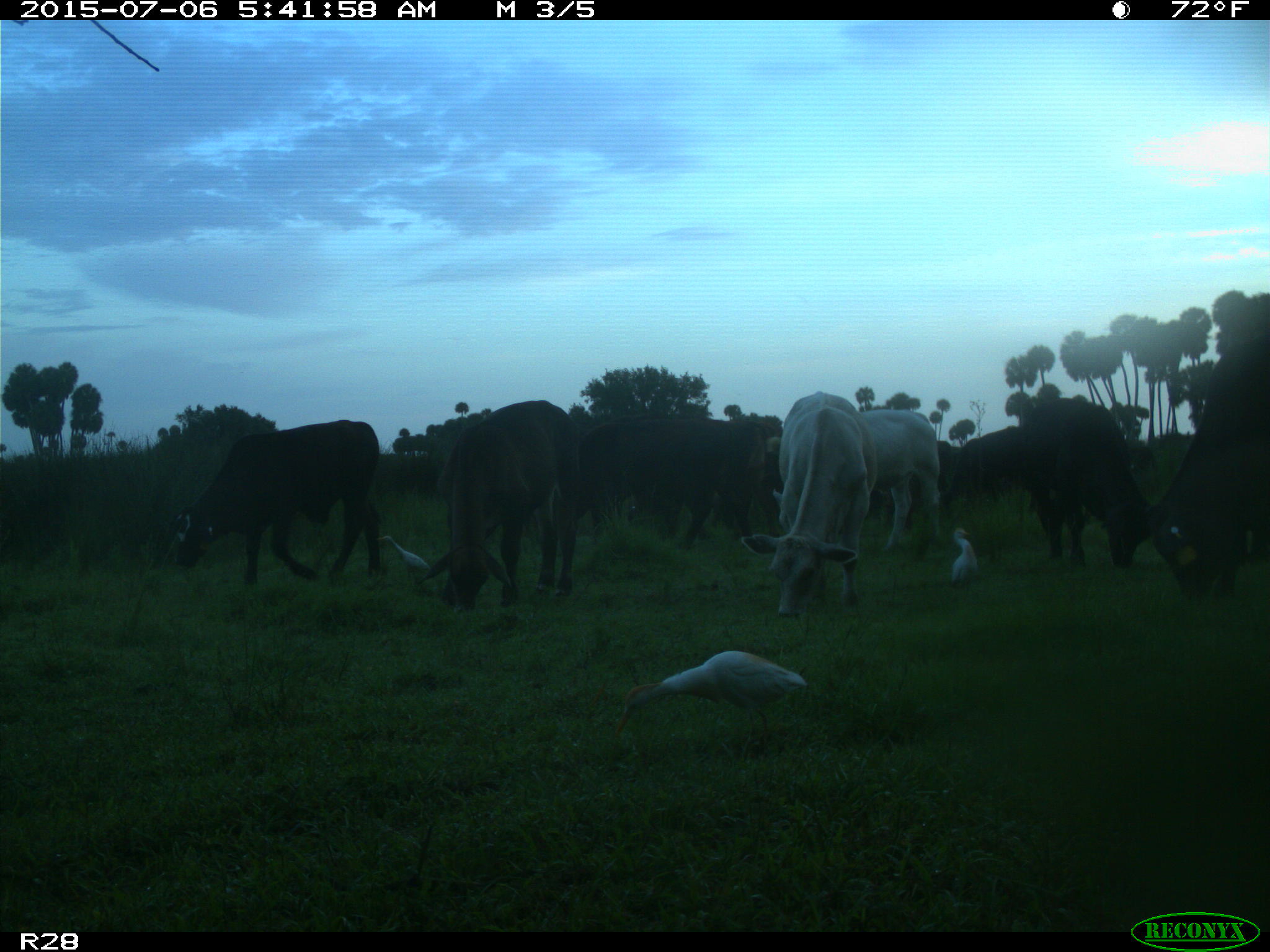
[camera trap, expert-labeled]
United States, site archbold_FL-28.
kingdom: Animalia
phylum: Chordata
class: Mammalia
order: Artiodactyla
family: Bovidae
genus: Bos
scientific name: Bos taurus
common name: domestic cow